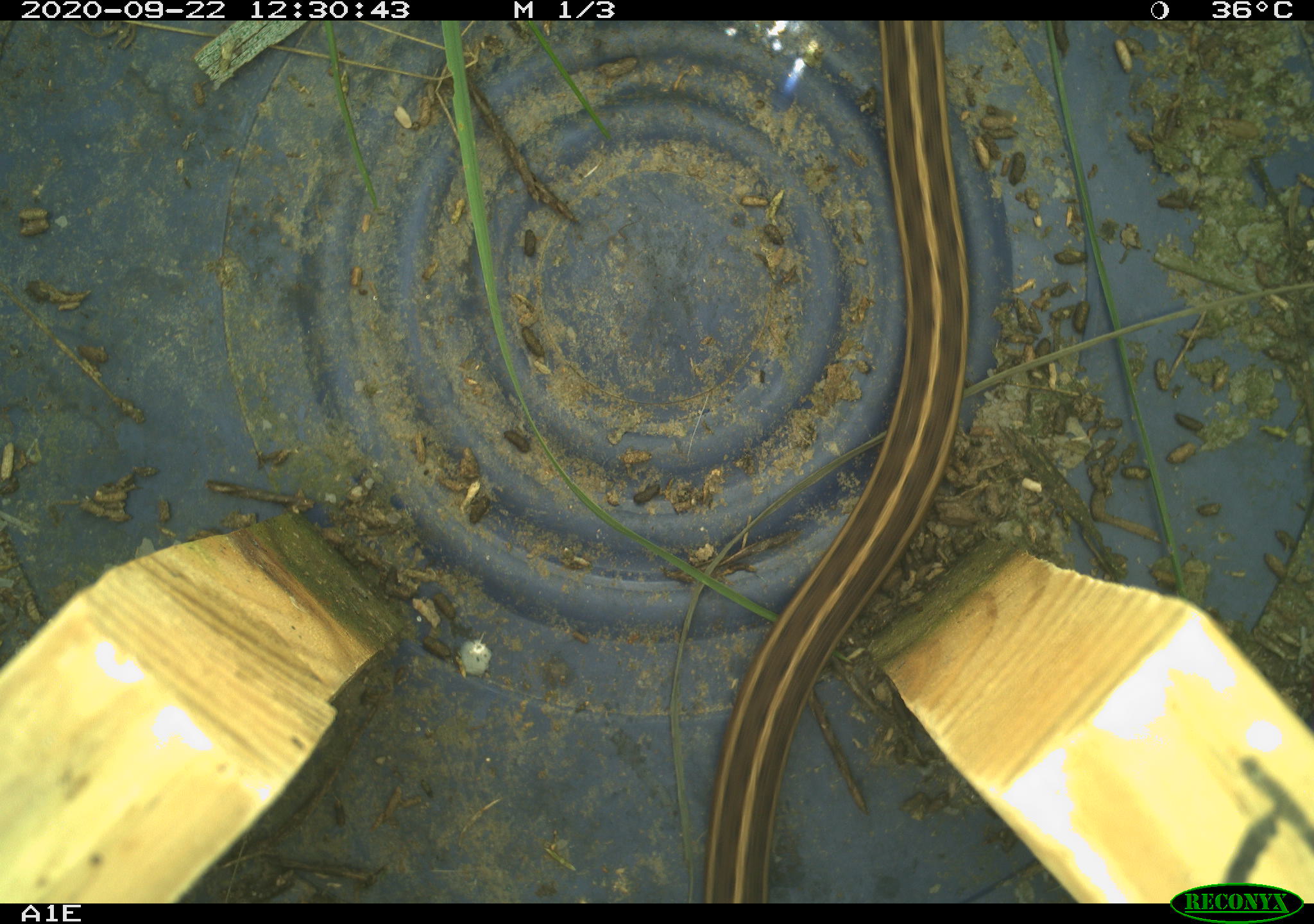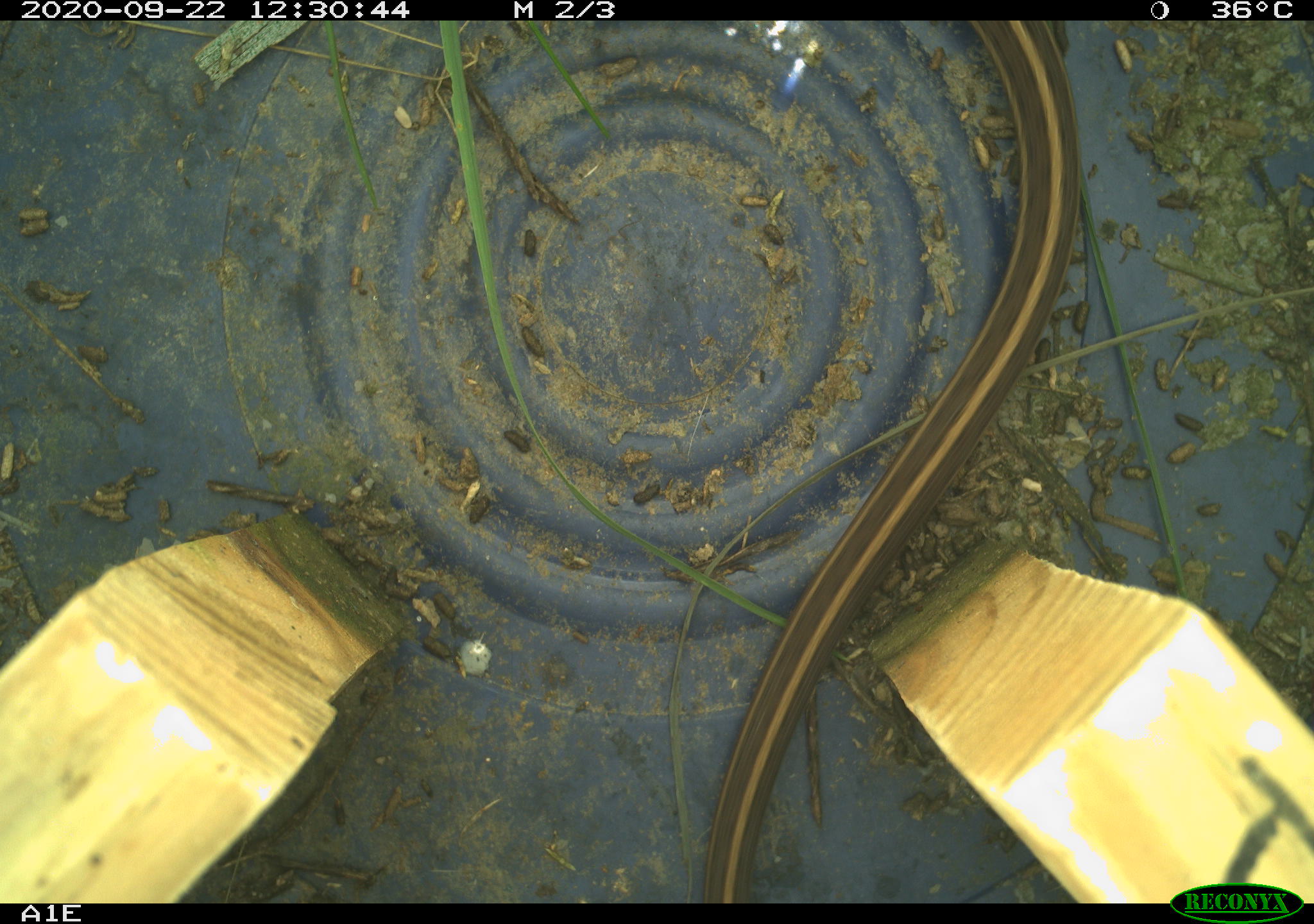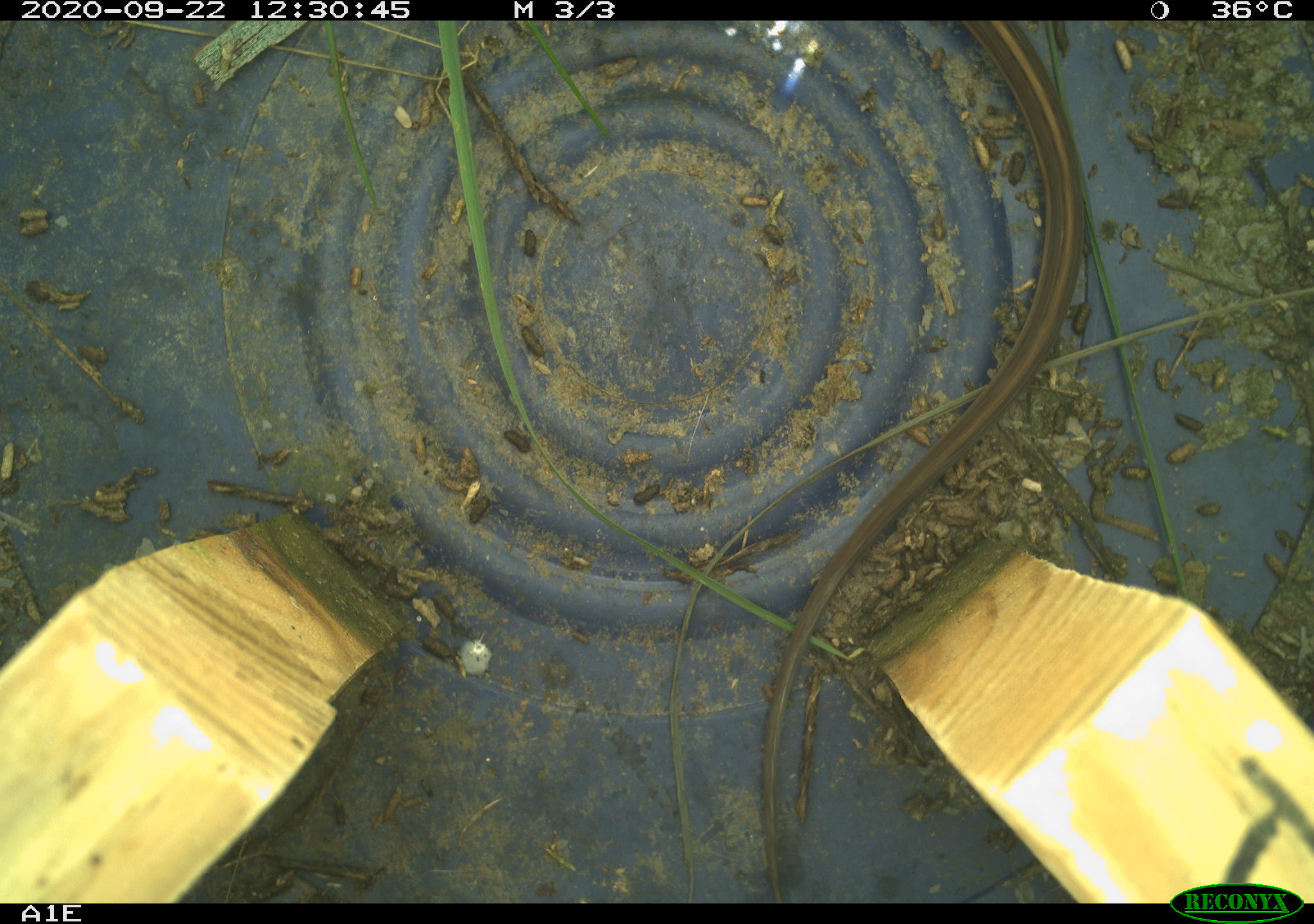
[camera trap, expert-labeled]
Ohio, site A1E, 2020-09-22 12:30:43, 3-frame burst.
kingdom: Animalia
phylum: Chordata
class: Reptilia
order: Squamata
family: Colubridae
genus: Thamnophis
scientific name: Thamnophis sirtalis sirtalis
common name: eastern gartersnake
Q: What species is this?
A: Eastern gartersnake (Thamnophis sirtalis sirtalis).